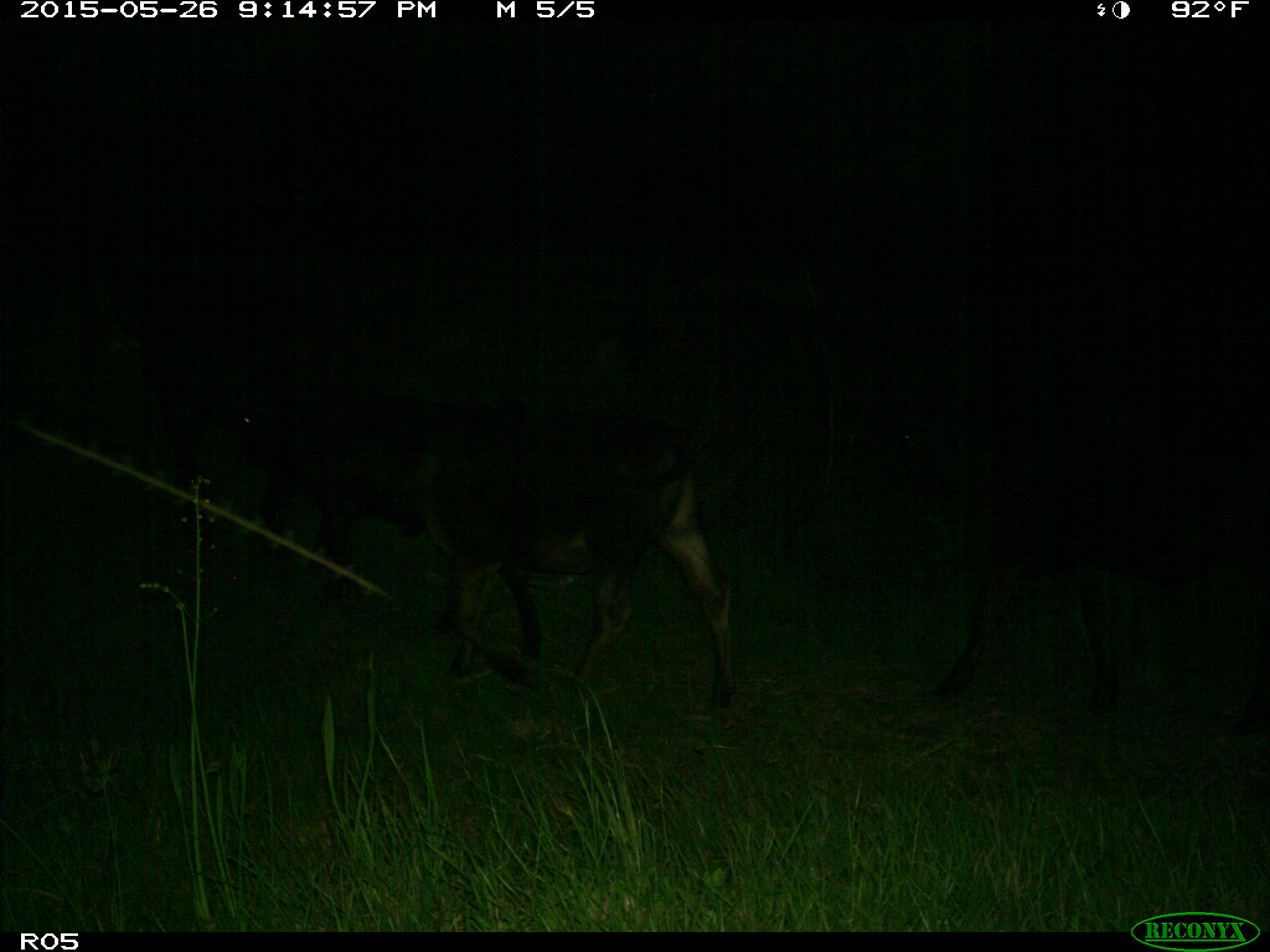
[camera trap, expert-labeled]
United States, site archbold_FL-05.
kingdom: Animalia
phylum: Chordata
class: Mammalia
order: Artiodactyla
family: Bovidae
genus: Bos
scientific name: Bos taurus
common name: domestic cow